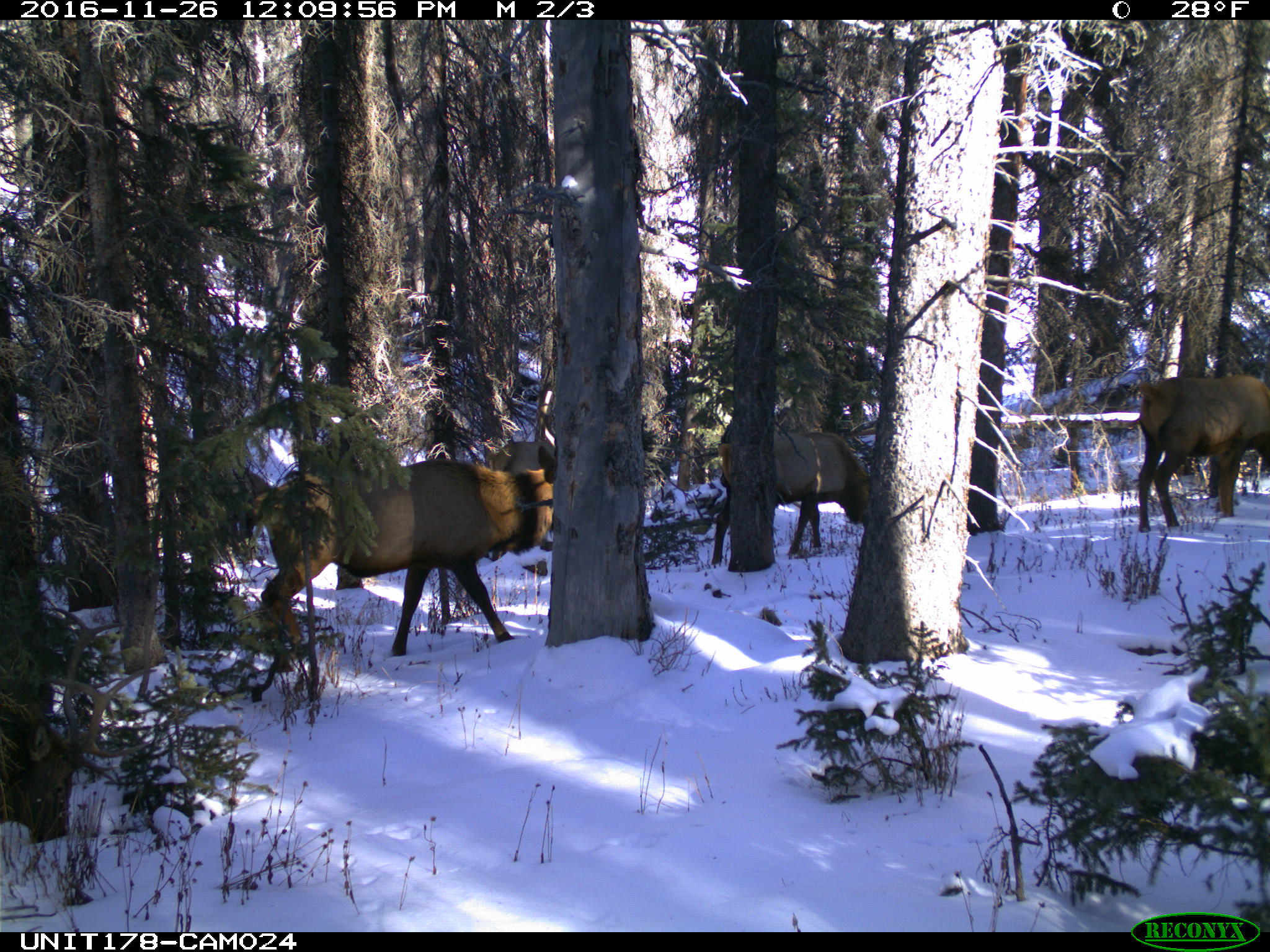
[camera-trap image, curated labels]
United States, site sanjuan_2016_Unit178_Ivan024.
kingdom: Animalia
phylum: Chordata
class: Mammalia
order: Artiodactyla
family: Cervidae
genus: Cervus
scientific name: Cervus elaphus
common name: red deer